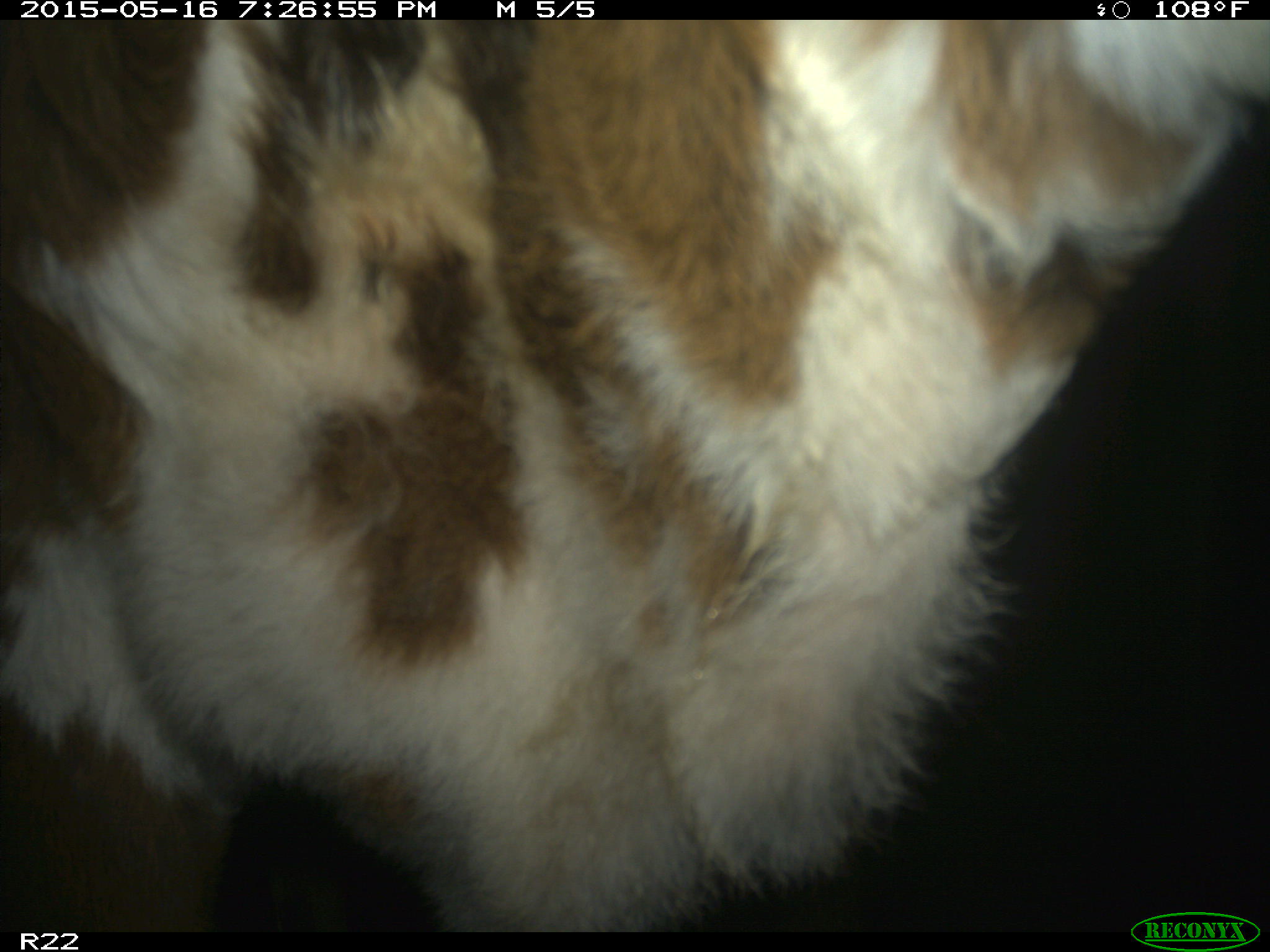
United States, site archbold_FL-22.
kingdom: Animalia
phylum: Chordata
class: Mammalia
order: Artiodactyla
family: Bovidae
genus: Bos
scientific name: Bos taurus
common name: domestic cow